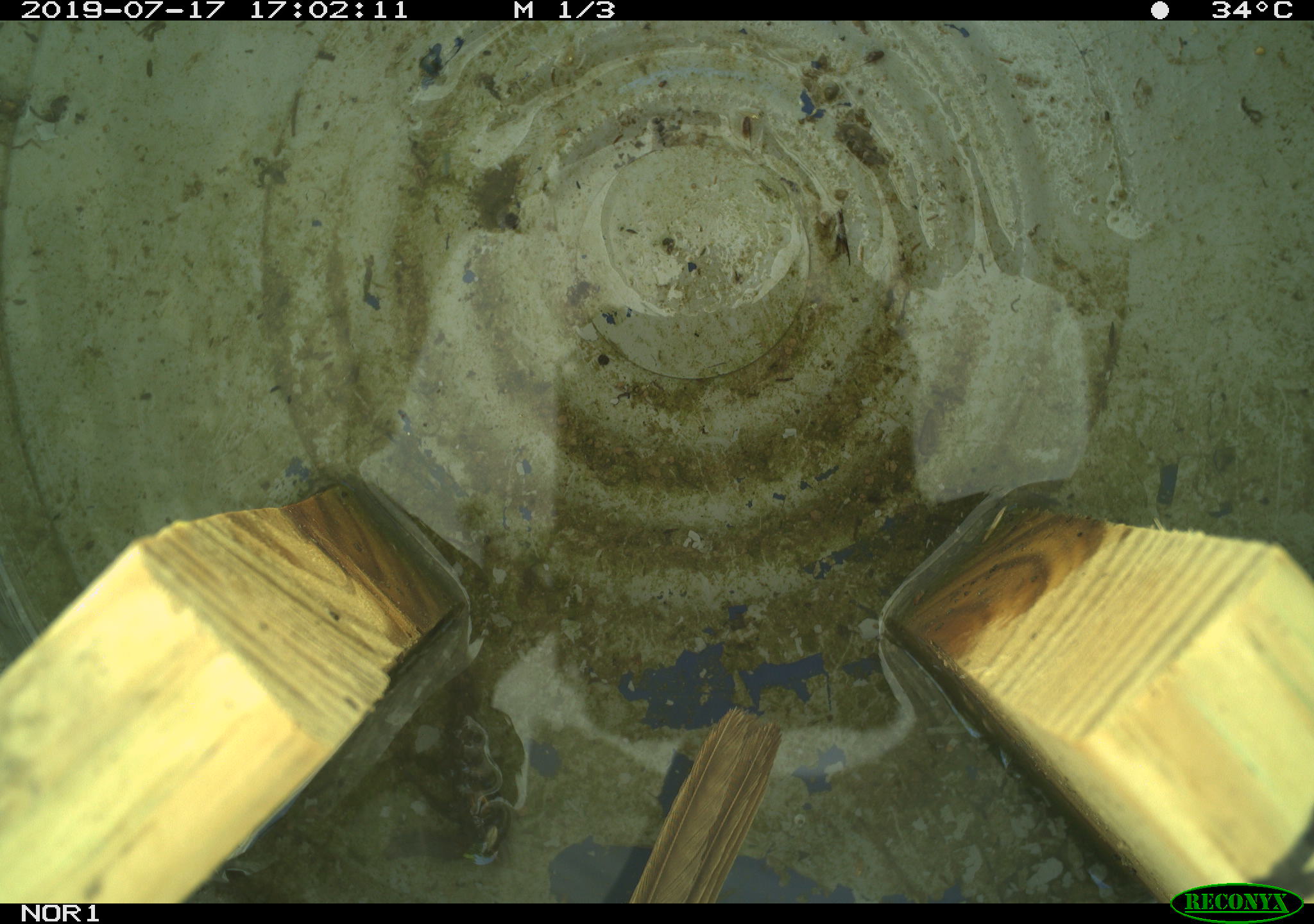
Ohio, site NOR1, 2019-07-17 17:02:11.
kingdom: Animalia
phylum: Chordata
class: Aves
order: Passeriformes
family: Passerellidae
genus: Melospiza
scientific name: Melospiza melodia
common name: song sparrow